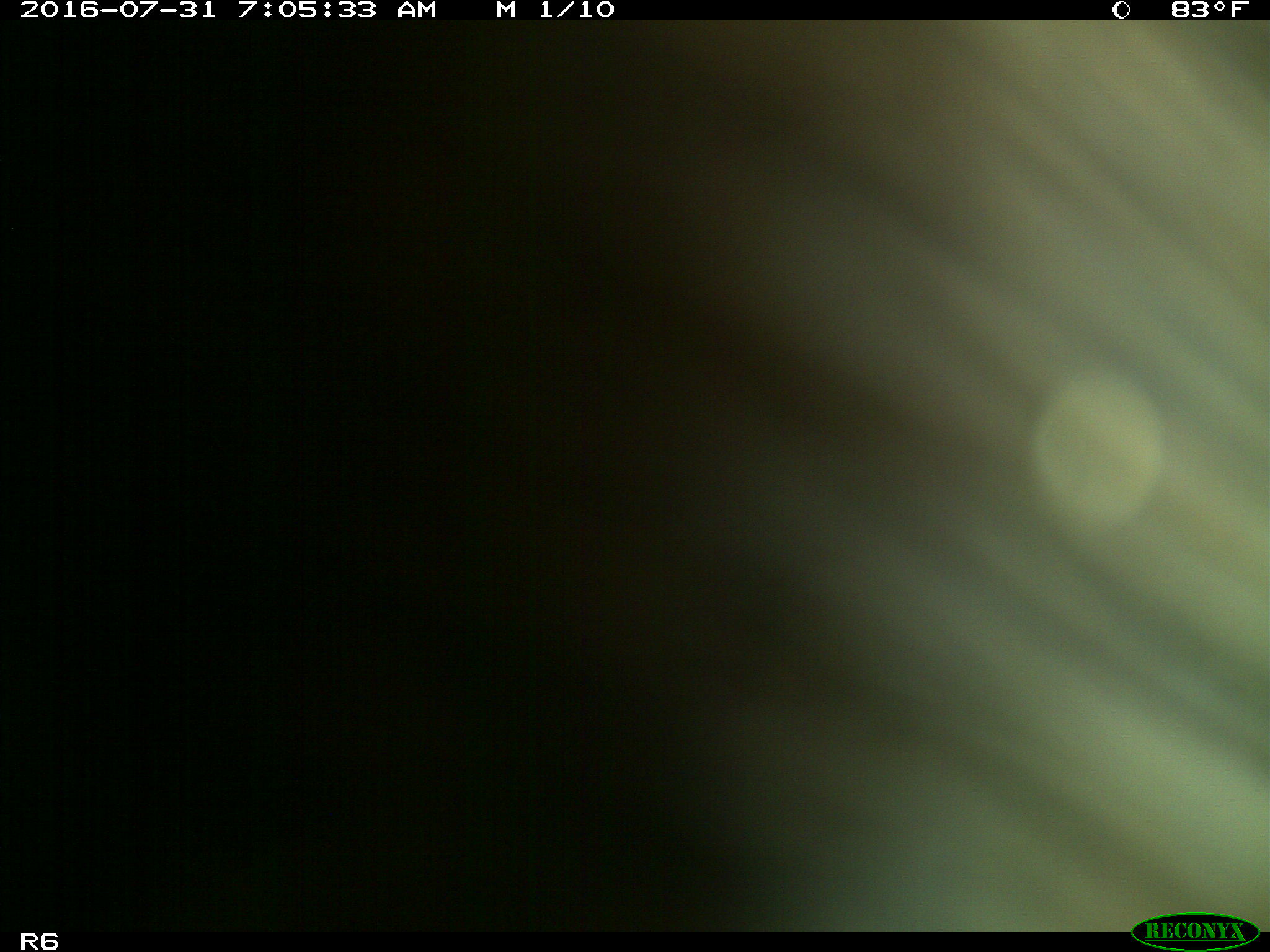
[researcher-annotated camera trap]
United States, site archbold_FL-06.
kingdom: Animalia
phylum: Chordata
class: Mammalia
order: Artiodactyla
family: Bovidae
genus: Bos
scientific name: Bos taurus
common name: domestic cow